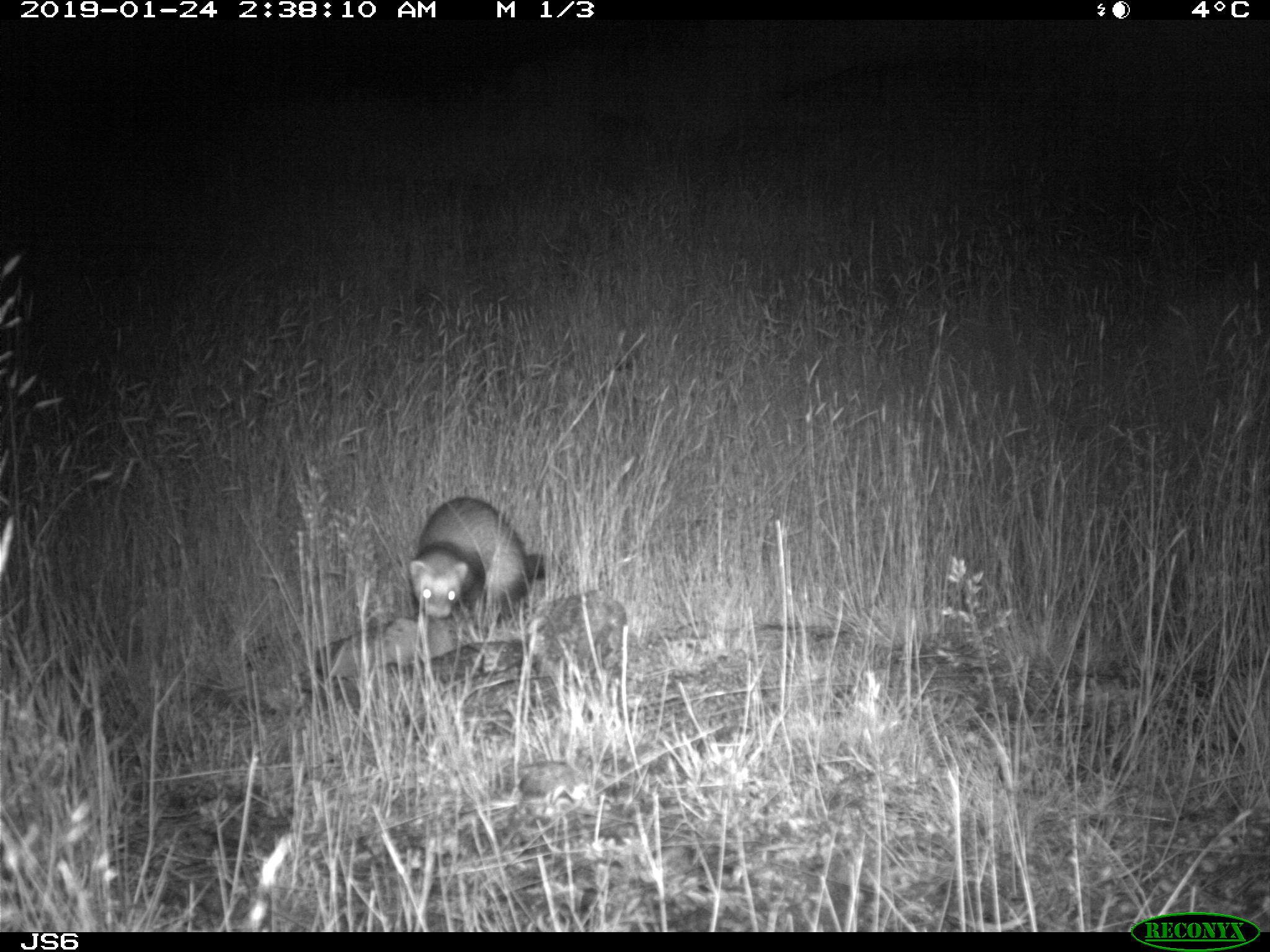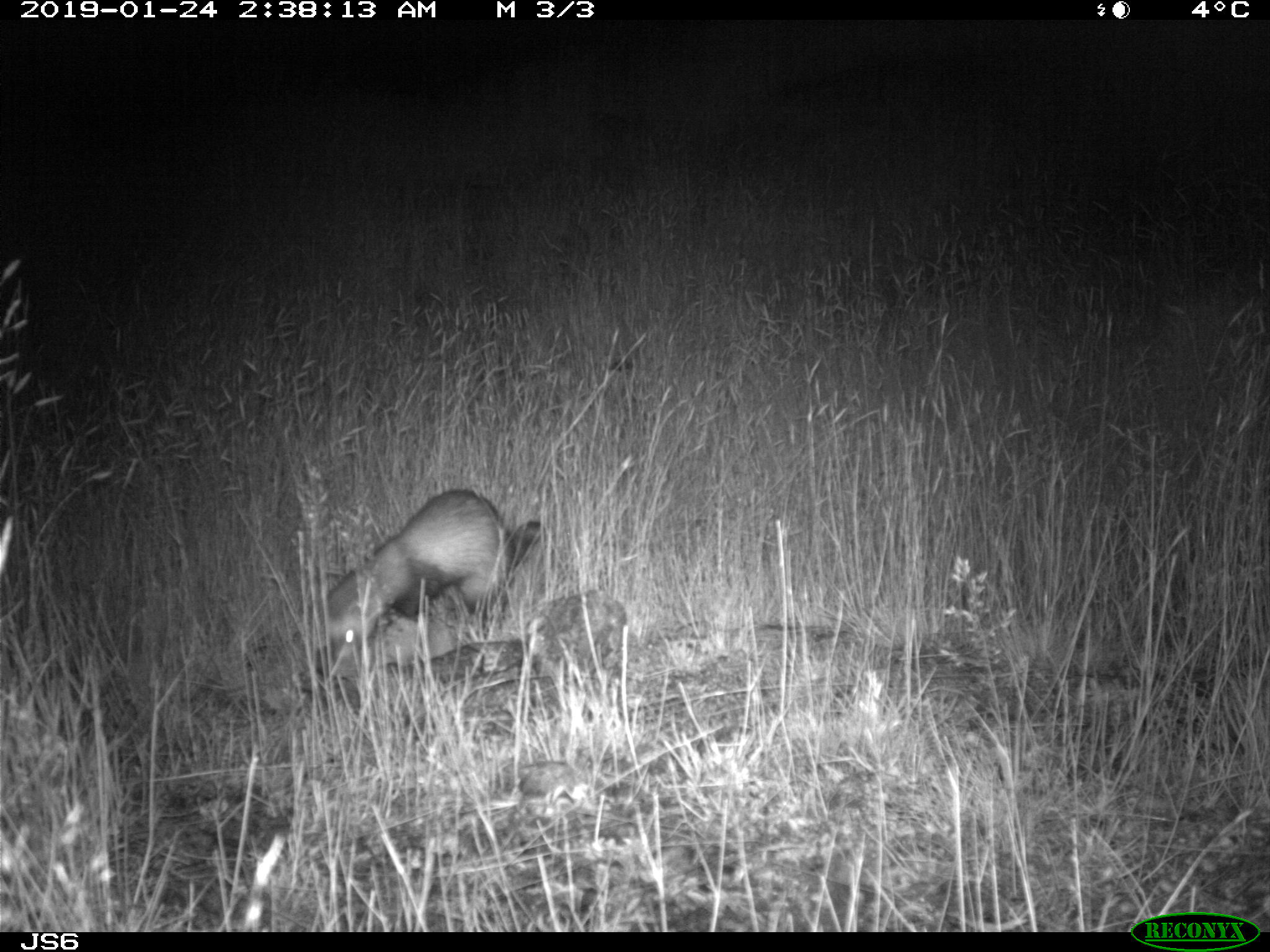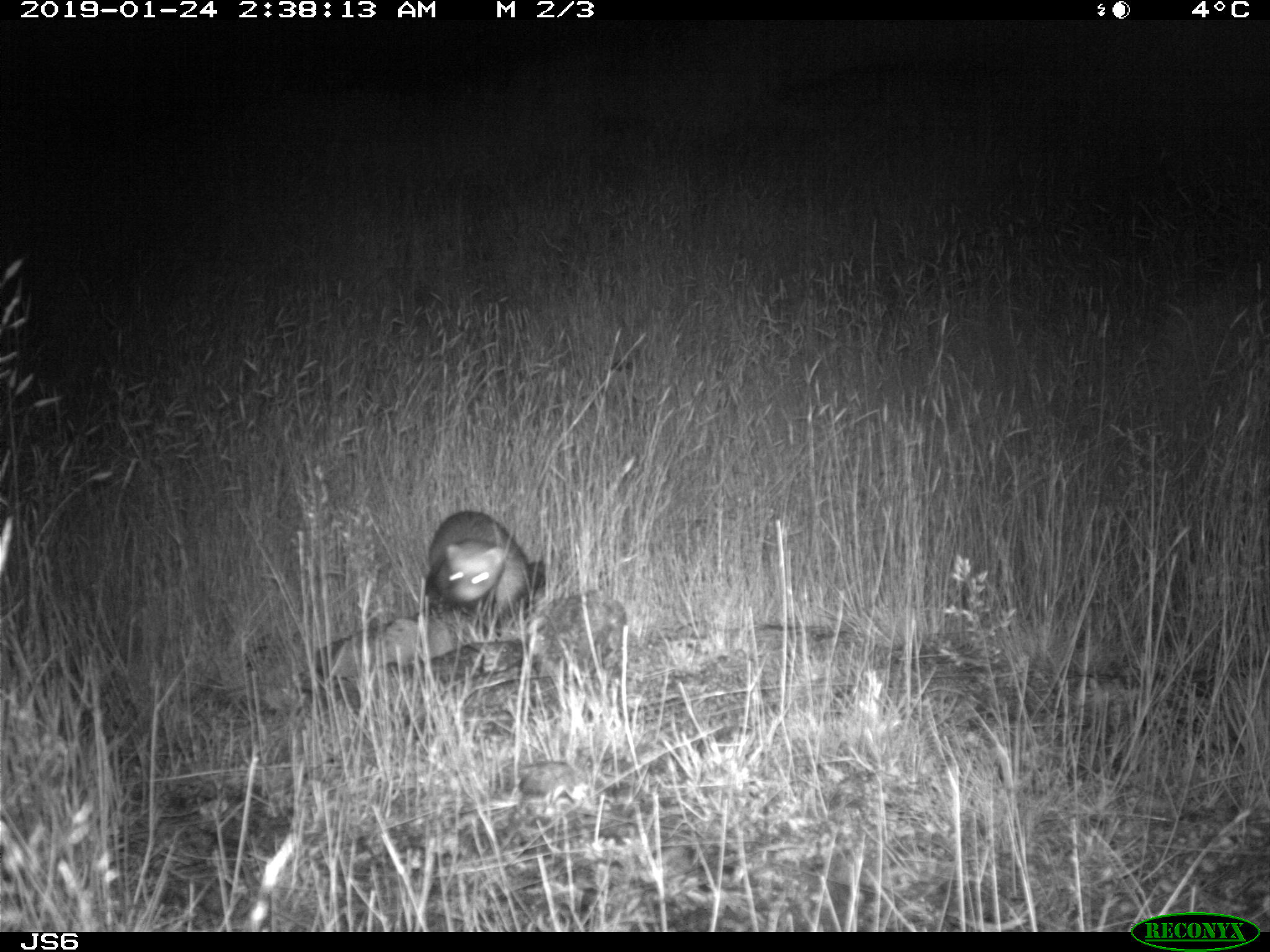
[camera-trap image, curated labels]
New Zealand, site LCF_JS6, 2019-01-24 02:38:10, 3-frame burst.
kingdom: Animalia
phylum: Chordata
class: Mammalia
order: Carnivora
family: Mustelidae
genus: Mustela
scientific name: Mustela furo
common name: ferret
Ferret (Mustela furo).